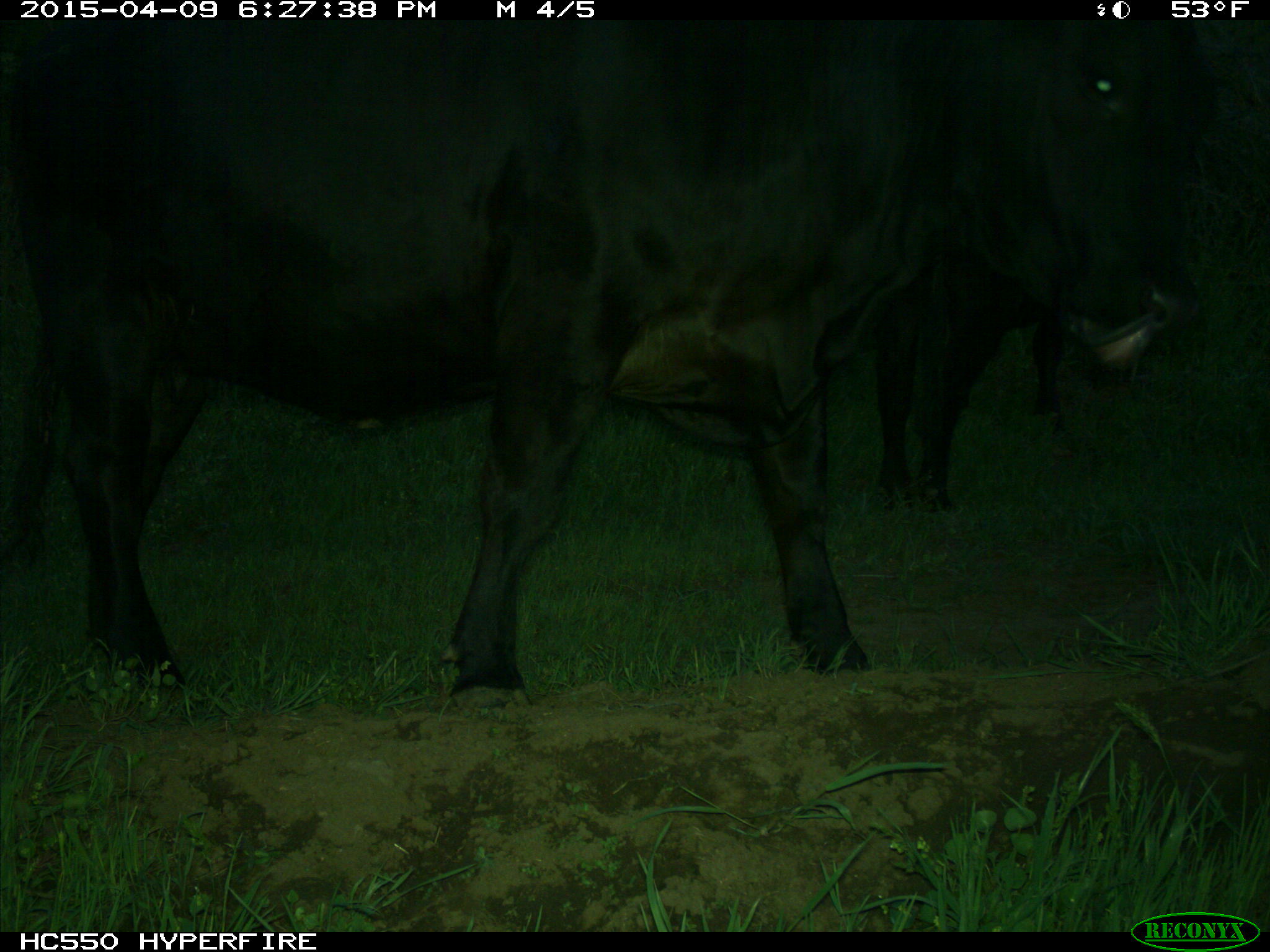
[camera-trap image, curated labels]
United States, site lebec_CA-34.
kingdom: Animalia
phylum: Chordata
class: Mammalia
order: Artiodactyla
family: Bovidae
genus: Bos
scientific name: Bos taurus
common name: domestic cow